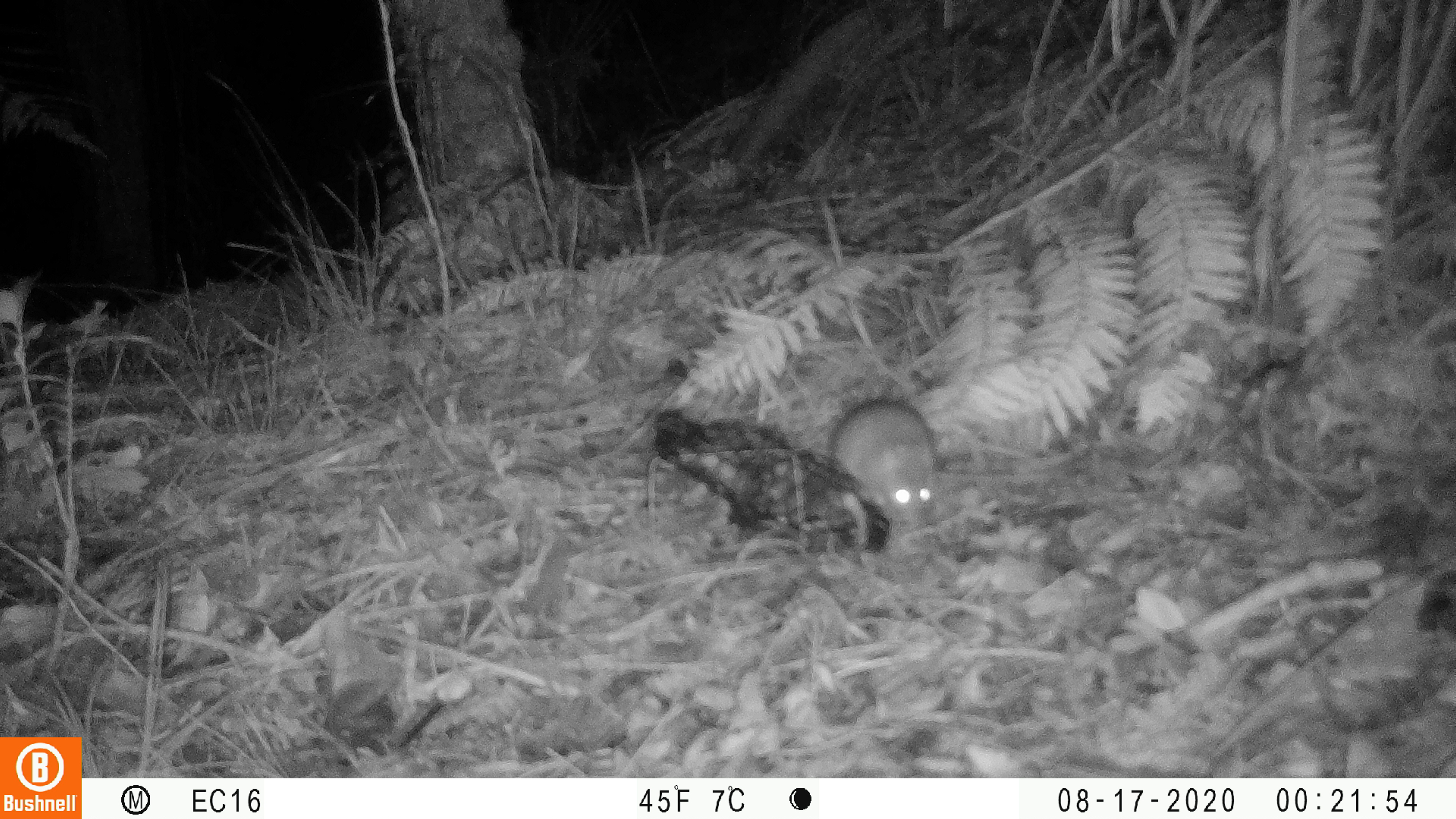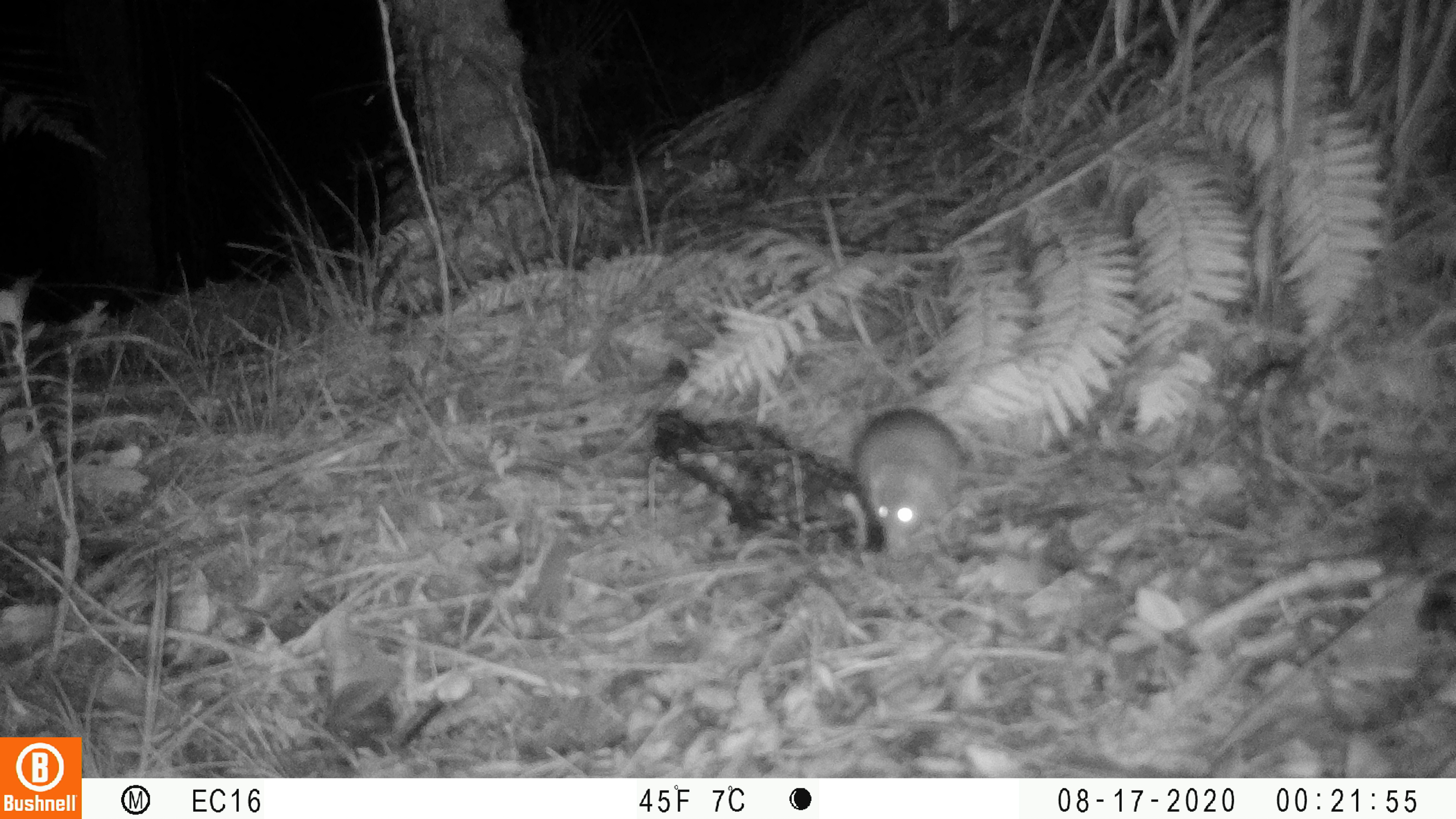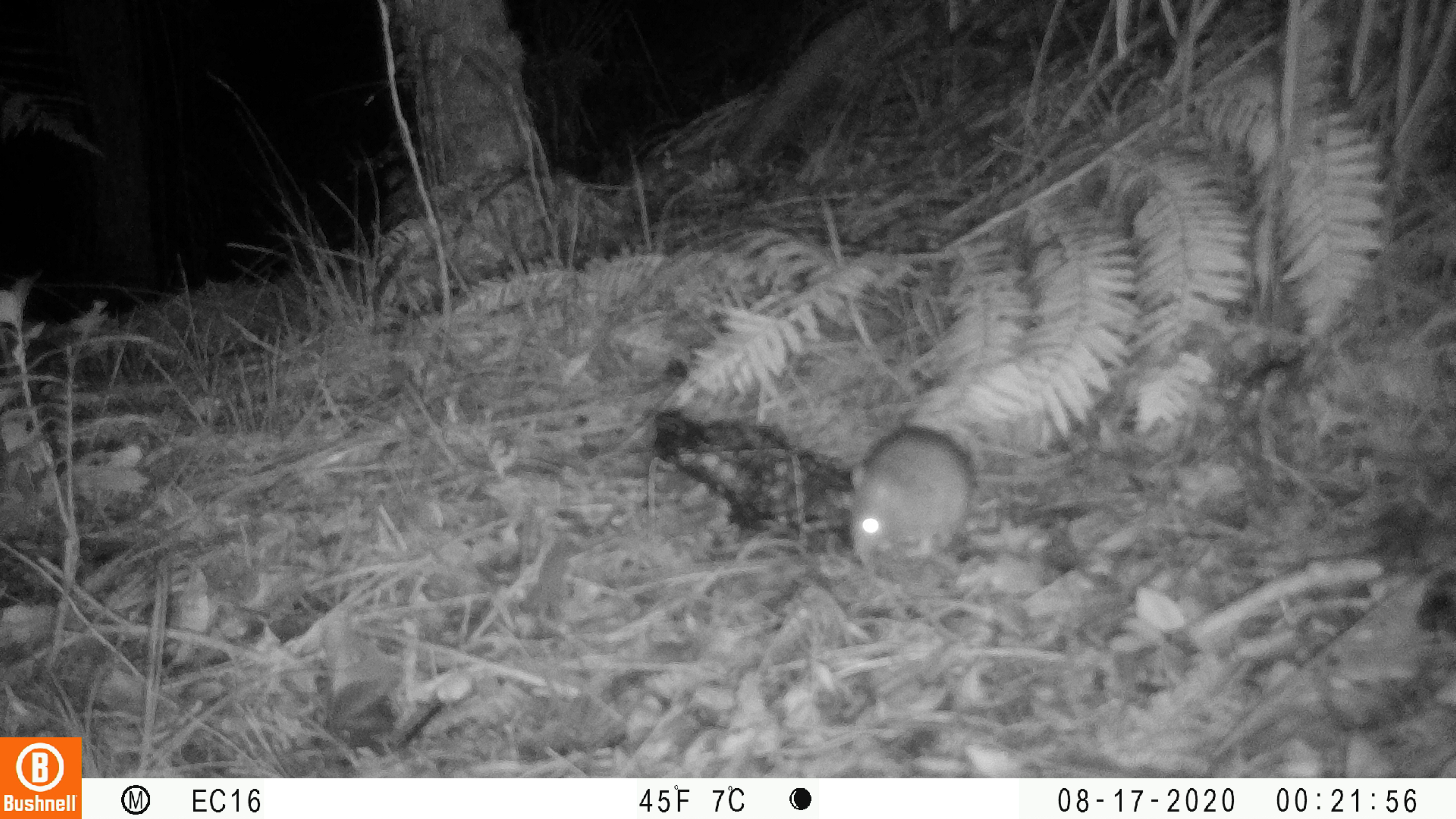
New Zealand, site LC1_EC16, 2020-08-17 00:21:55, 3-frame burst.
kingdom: Animalia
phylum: Chordata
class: Mammalia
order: Rodentia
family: Muridae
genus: Rattus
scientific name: Rattus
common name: rat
Rat (Rattus).